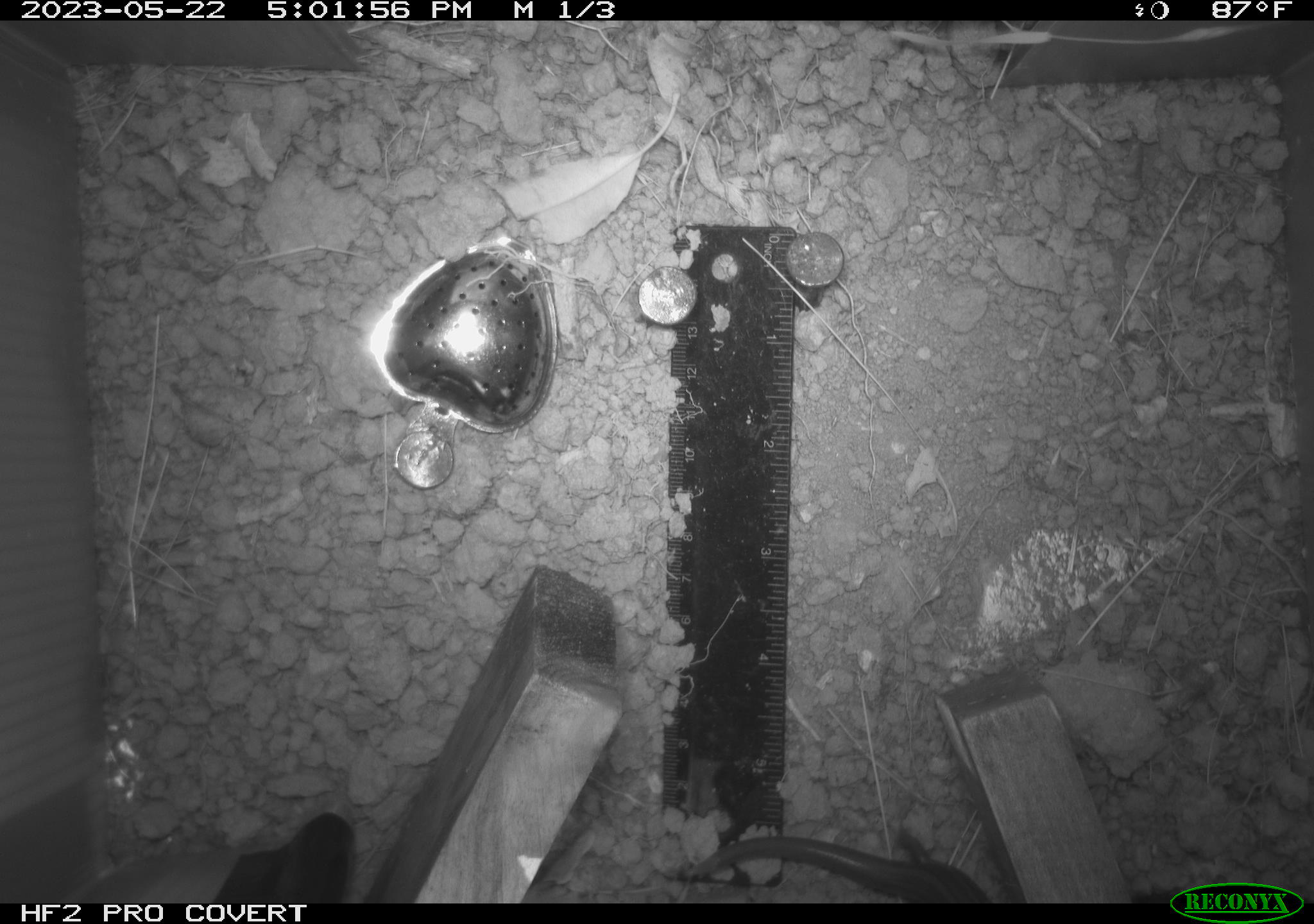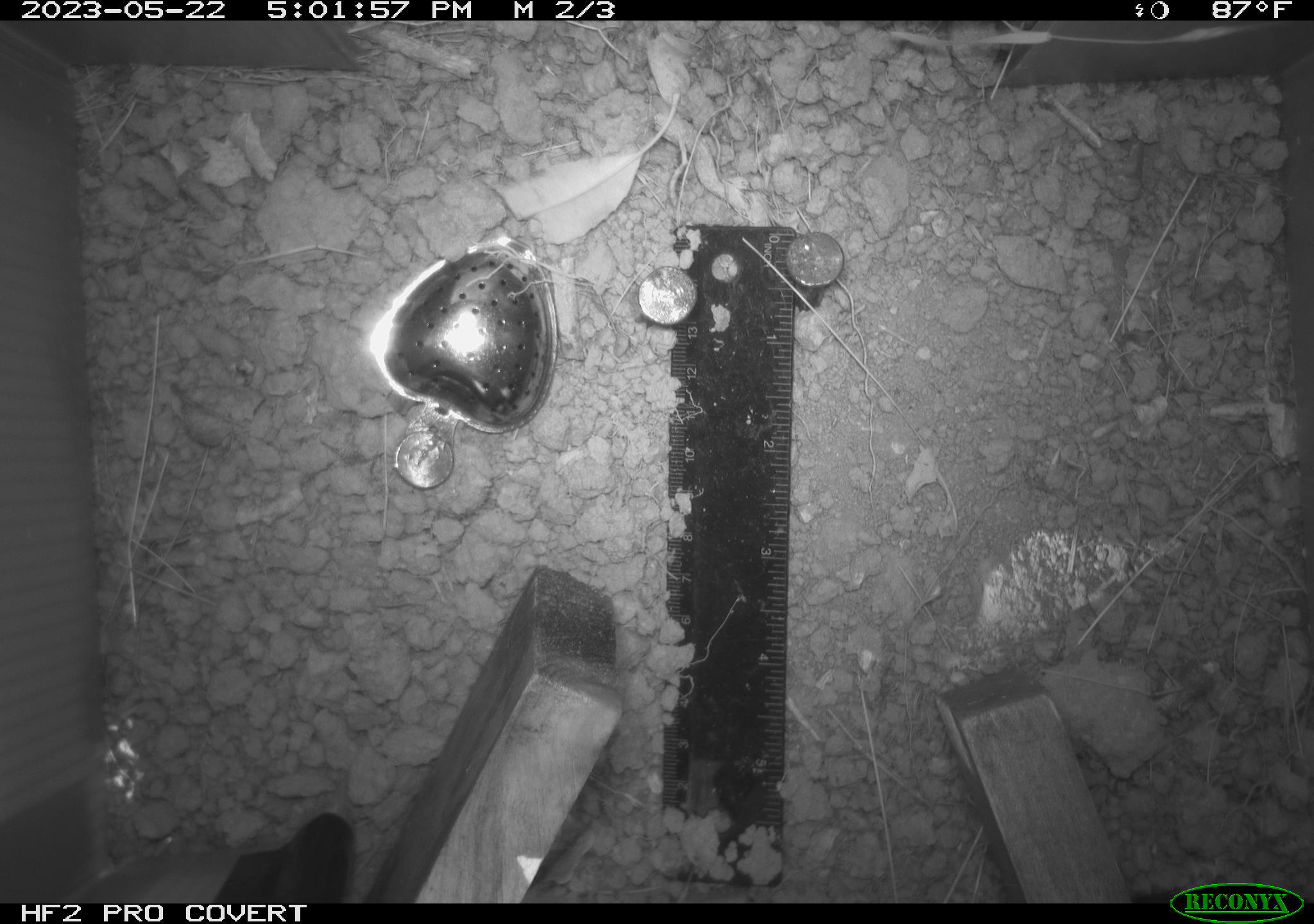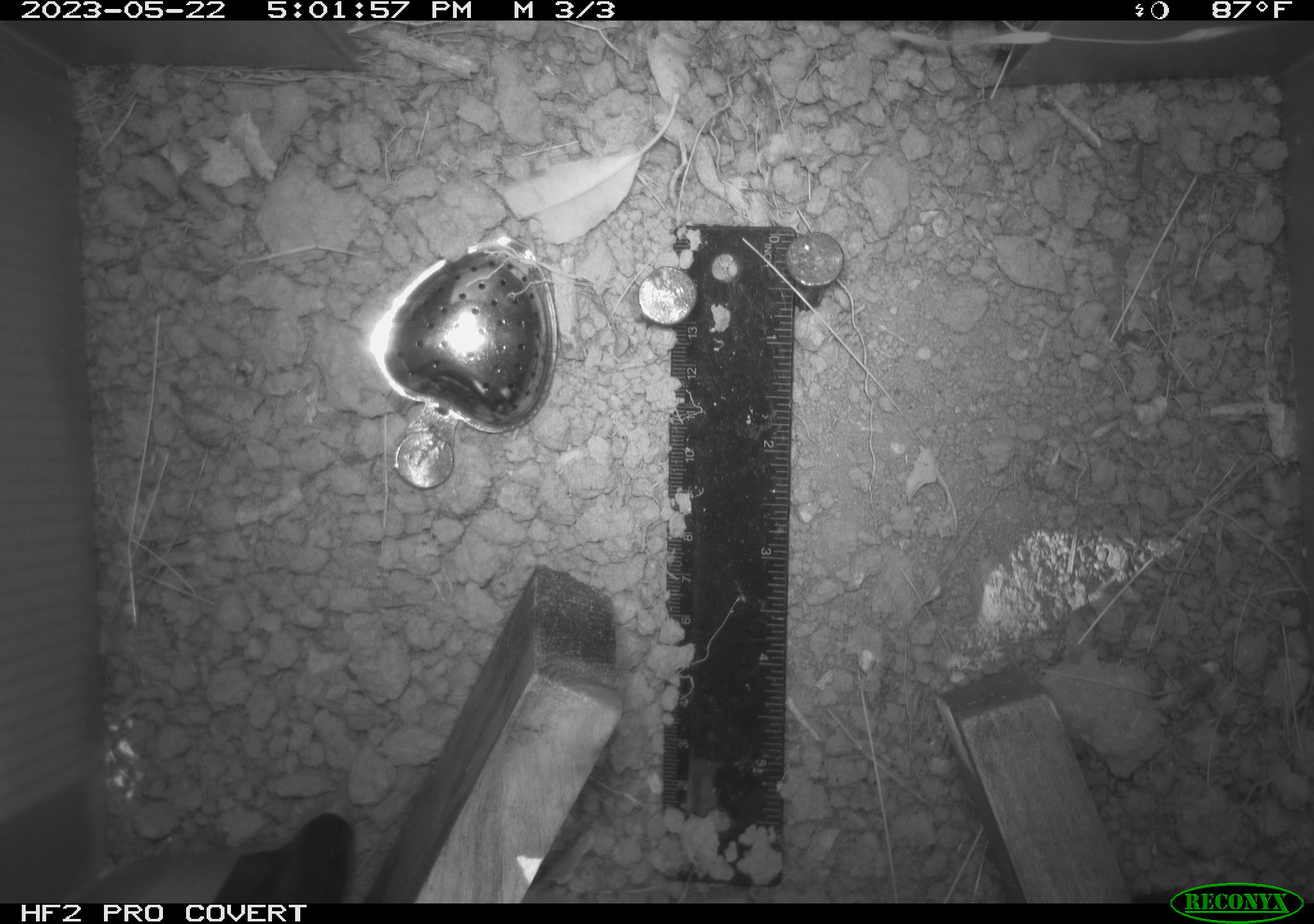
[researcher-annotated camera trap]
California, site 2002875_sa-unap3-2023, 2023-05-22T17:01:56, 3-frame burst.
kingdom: Animalia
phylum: Chordata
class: Reptilia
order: Squamata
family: Phrynosomatidae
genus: Sceloporus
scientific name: Sceloporus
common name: spiny lizards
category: sceloporus species